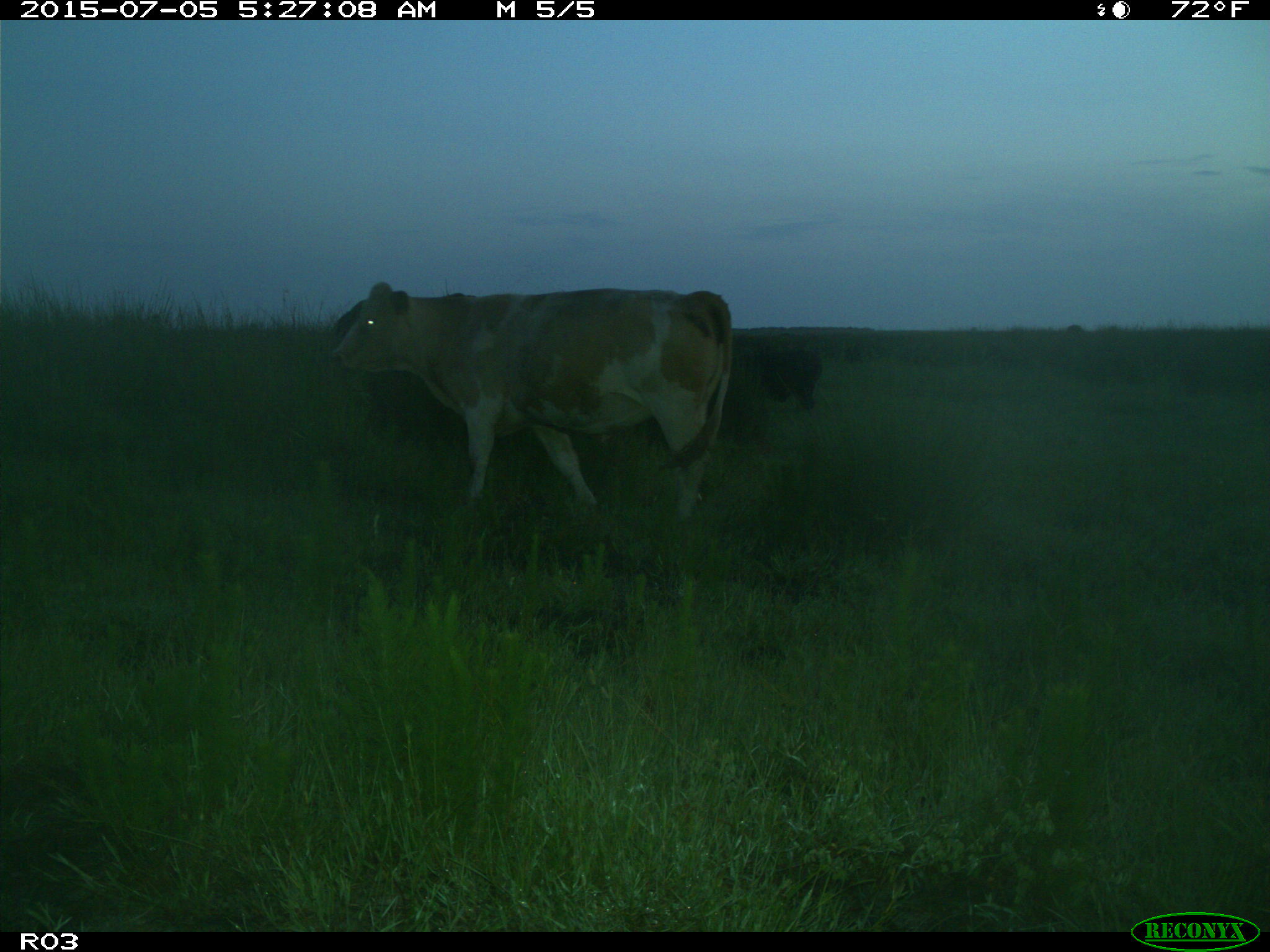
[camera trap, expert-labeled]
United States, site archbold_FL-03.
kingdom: Animalia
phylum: Chordata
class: Mammalia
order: Artiodactyla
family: Bovidae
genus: Bos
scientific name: Bos taurus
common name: domestic cow